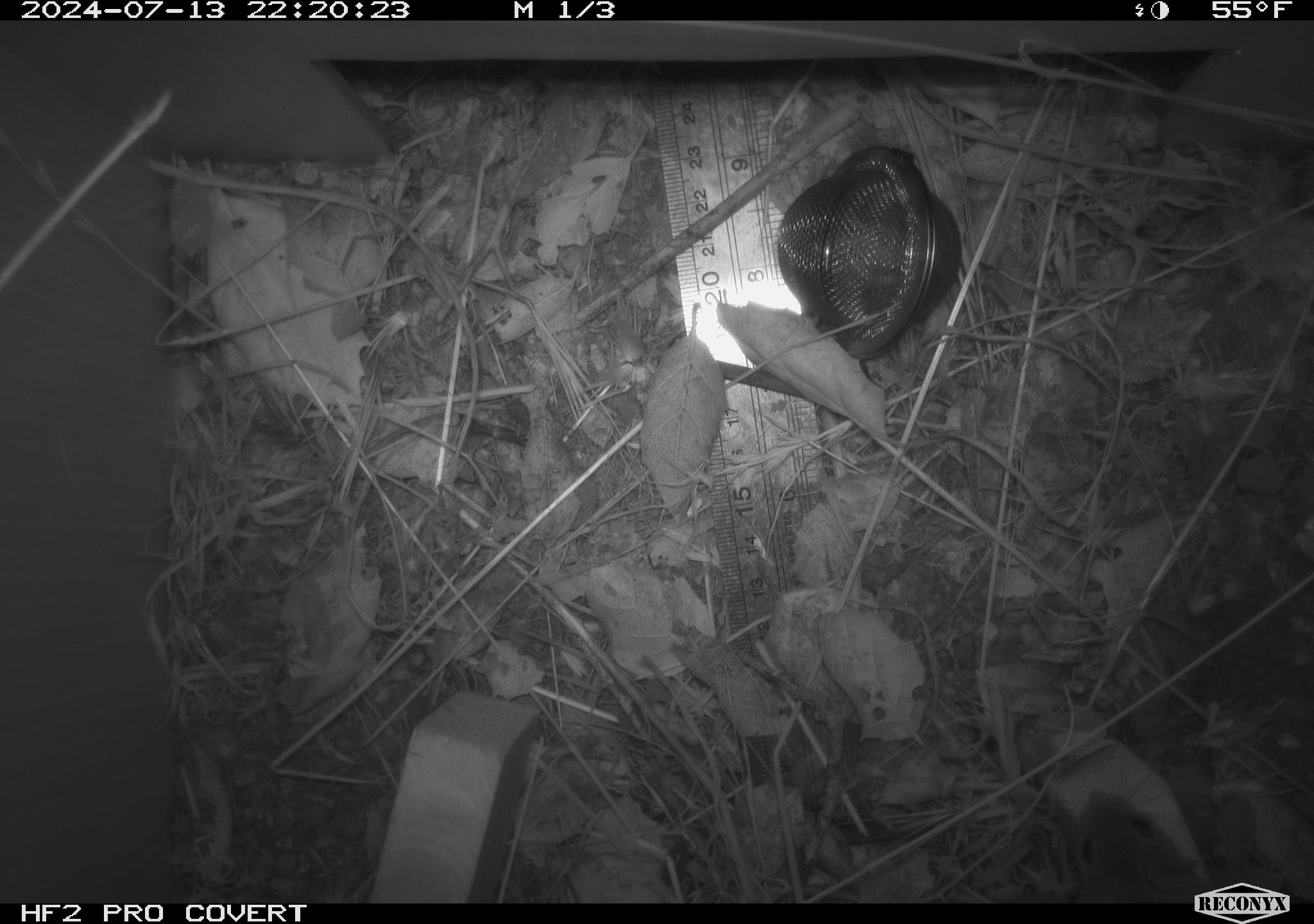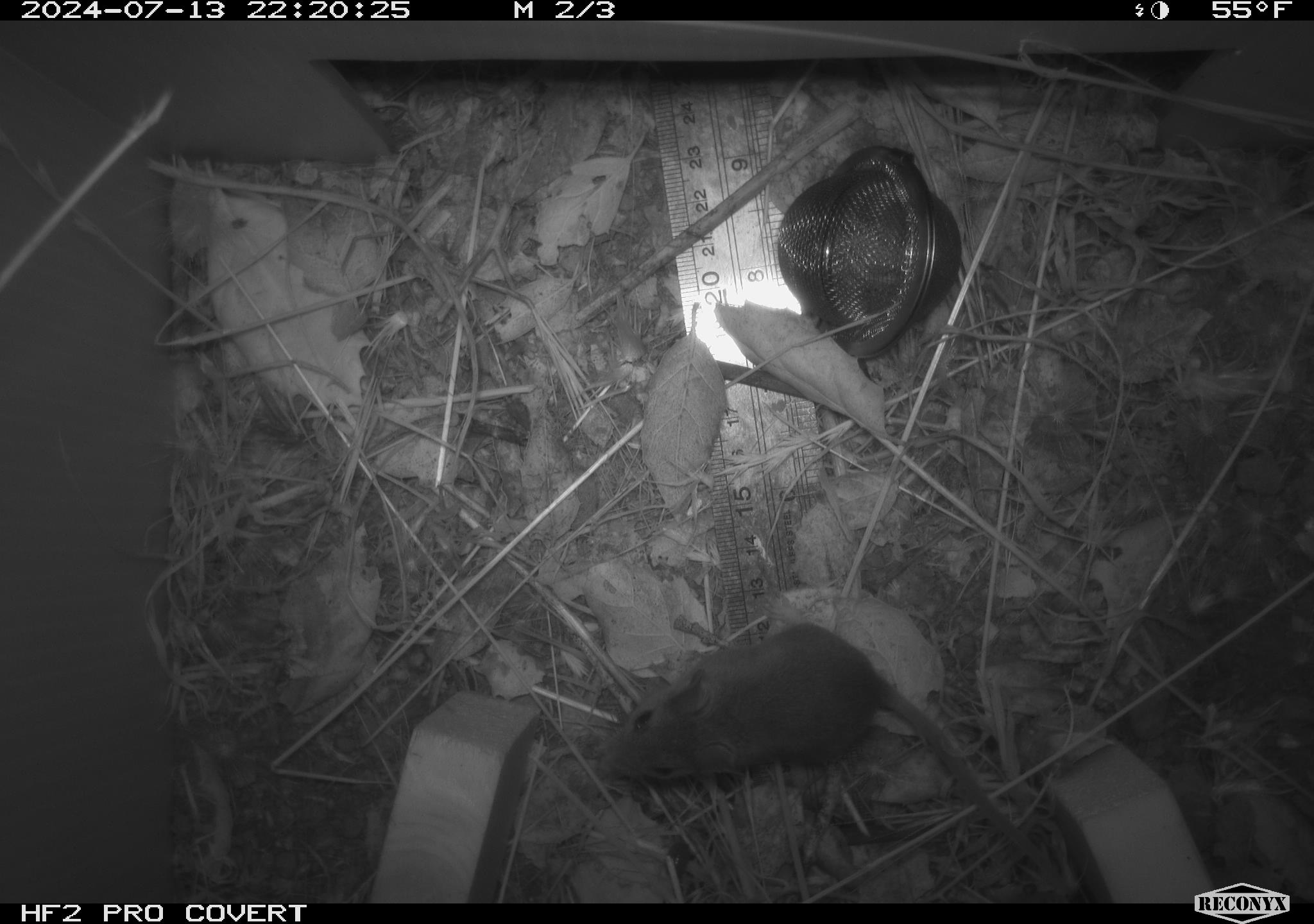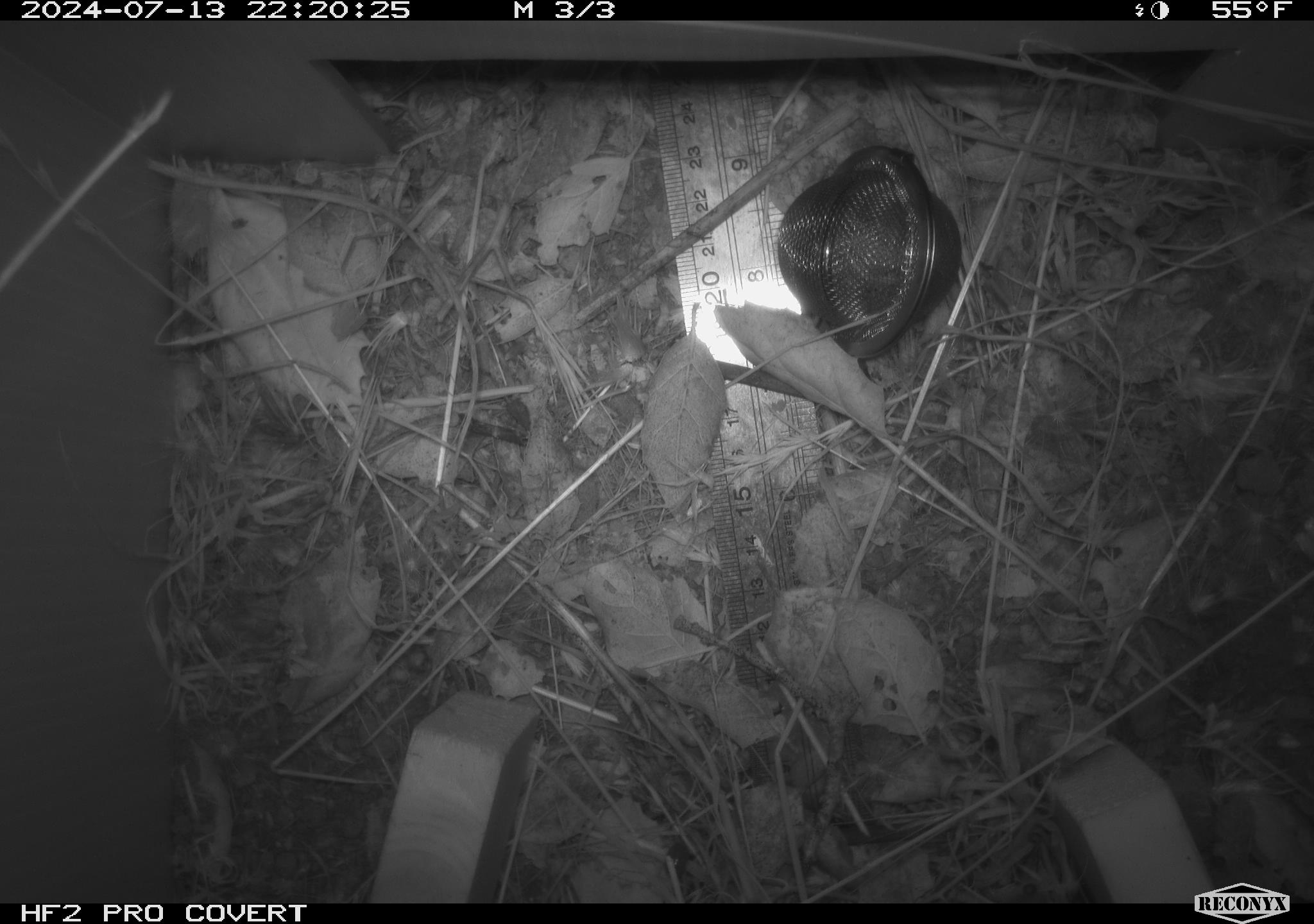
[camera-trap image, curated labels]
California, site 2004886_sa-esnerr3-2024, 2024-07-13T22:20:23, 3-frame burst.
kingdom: Animalia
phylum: Chordata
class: Mammalia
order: Rodentia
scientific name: Rodentia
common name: rodent